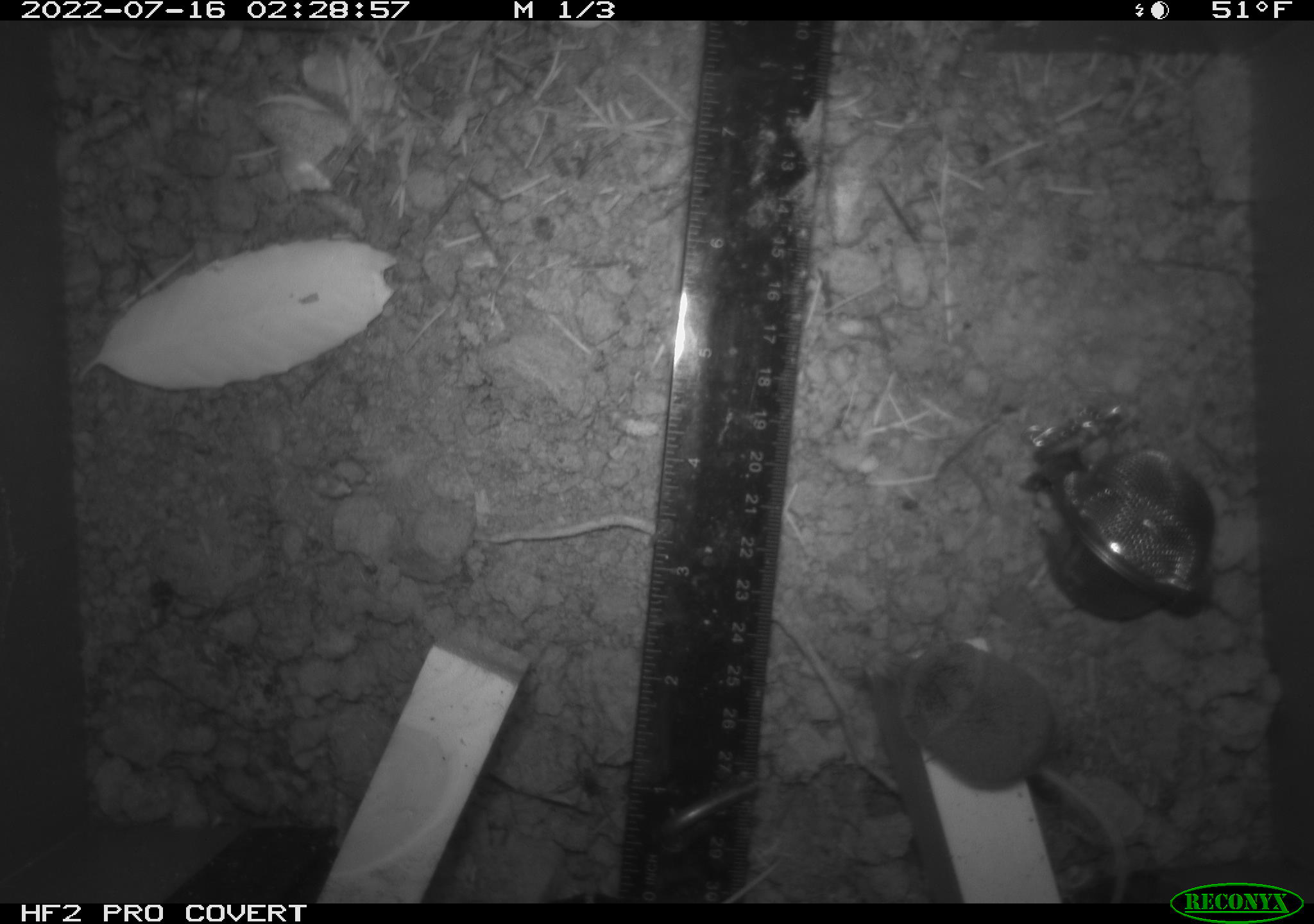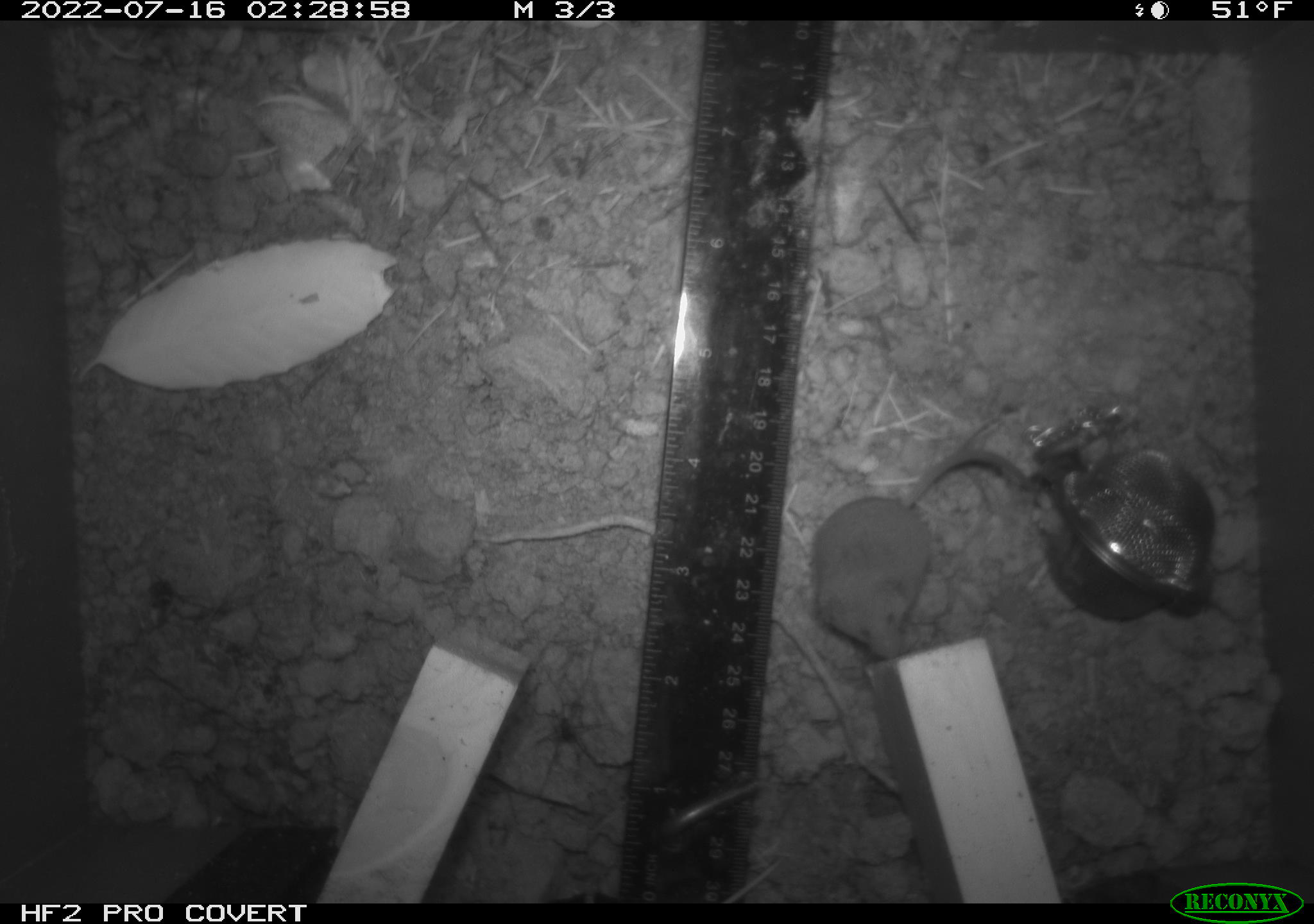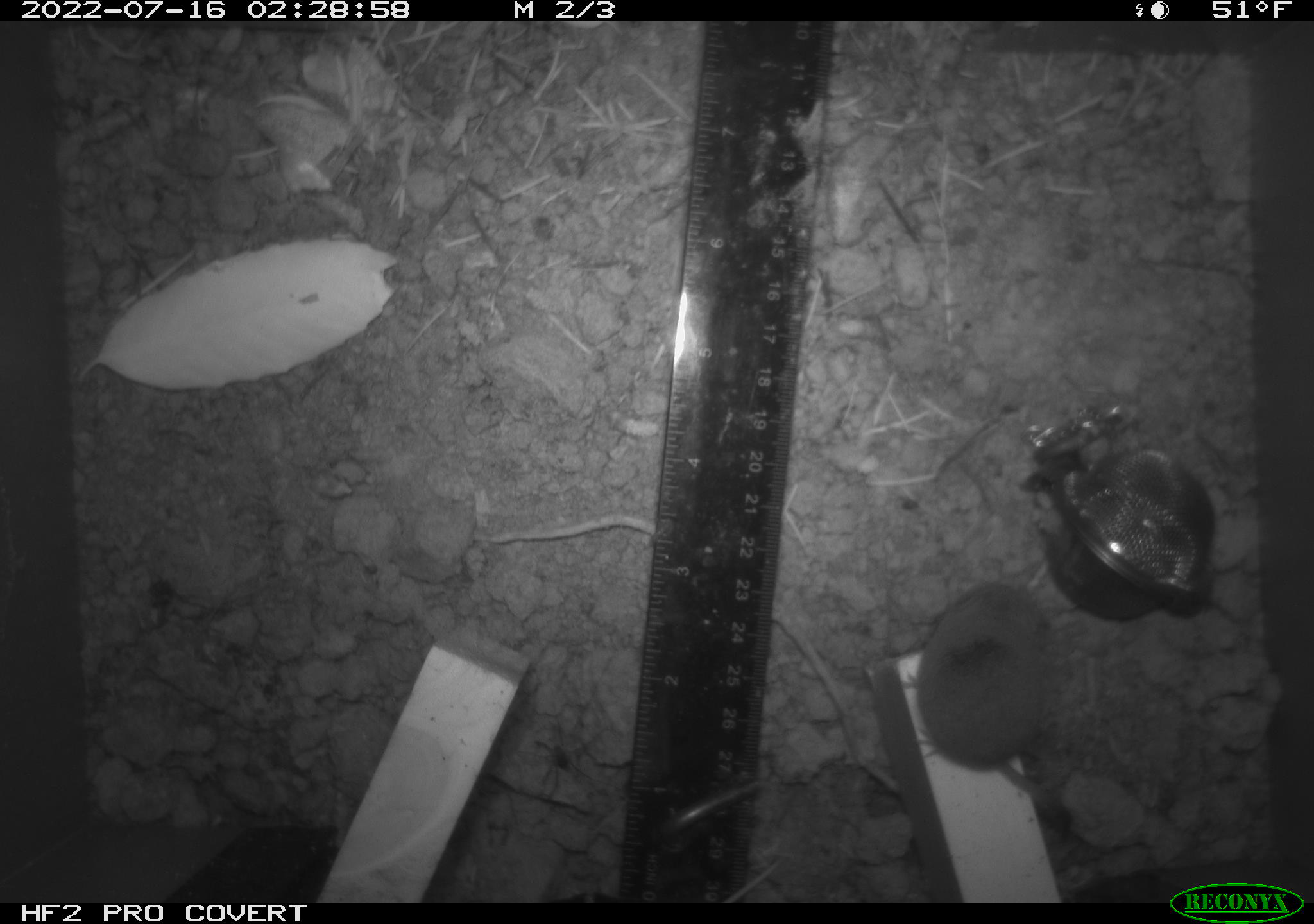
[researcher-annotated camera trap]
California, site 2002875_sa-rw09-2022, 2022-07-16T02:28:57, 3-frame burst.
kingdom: Animalia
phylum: Chordata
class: Mammalia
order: Eulipotyphla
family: Soricidae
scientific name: Soricidae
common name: shrews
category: soricidae family